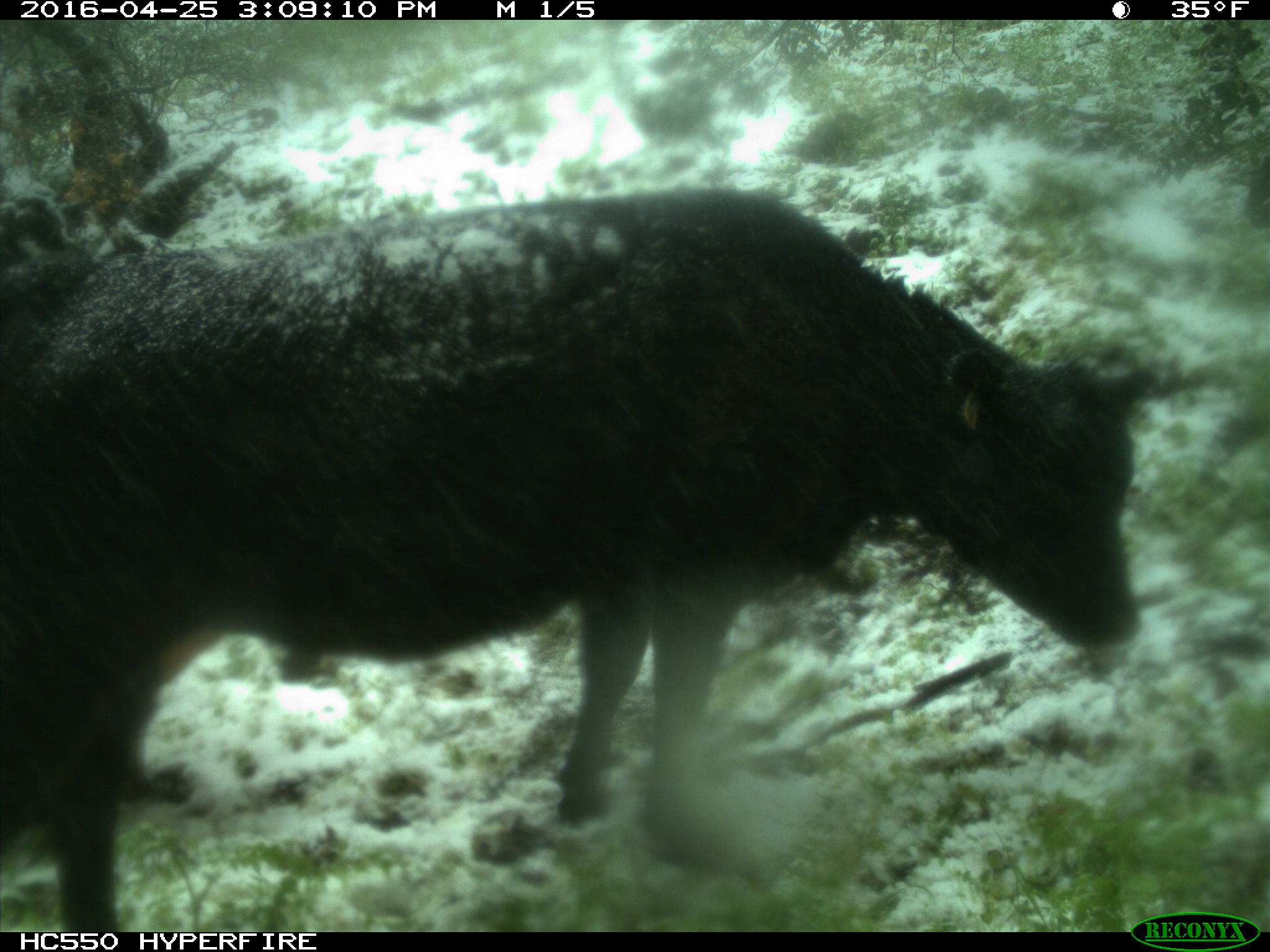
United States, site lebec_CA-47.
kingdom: Animalia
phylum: Chordata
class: Mammalia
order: Artiodactyla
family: Bovidae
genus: Bos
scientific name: Bos taurus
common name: domestic cow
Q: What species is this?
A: Bos taurus (domestic cow).